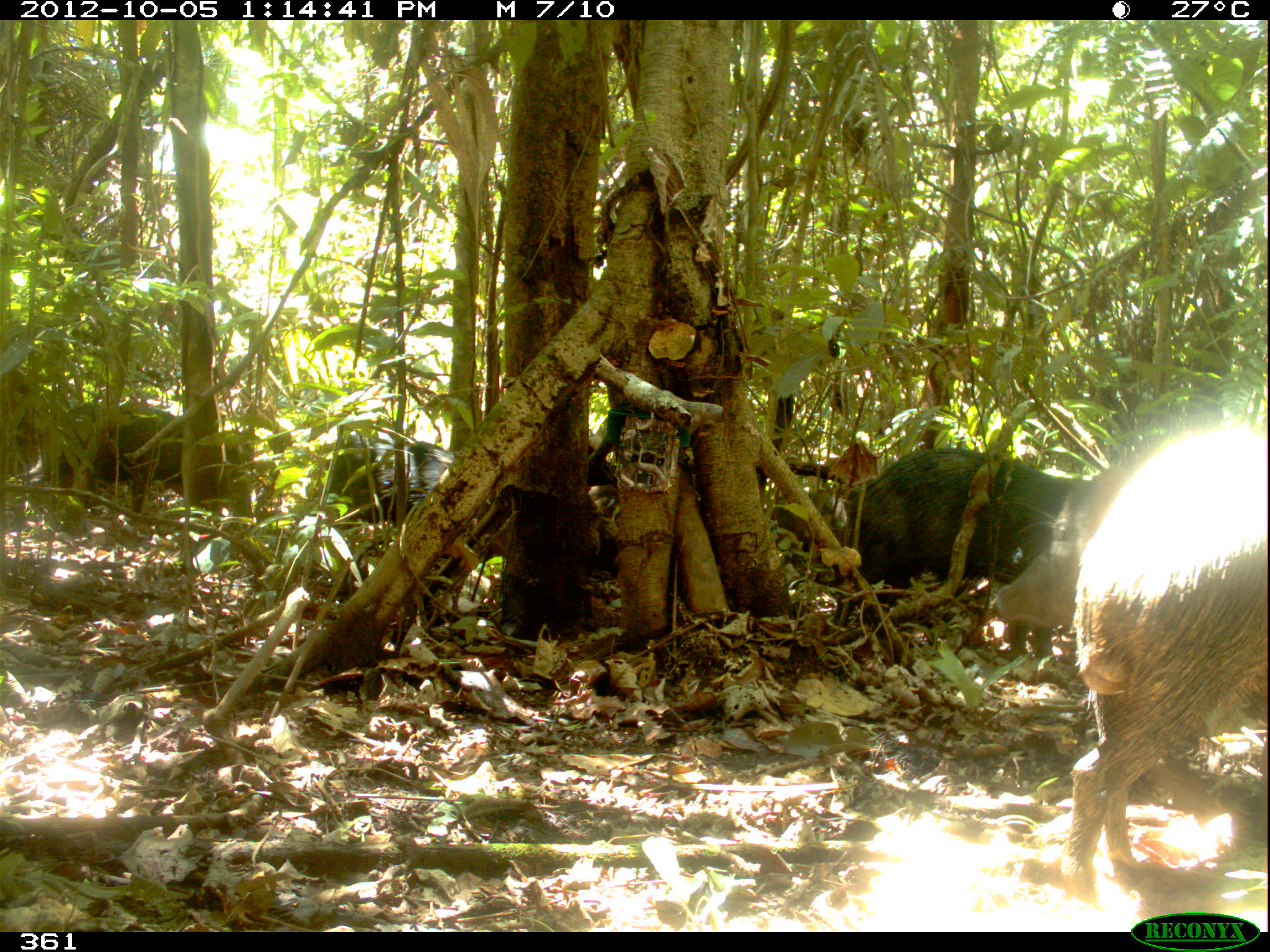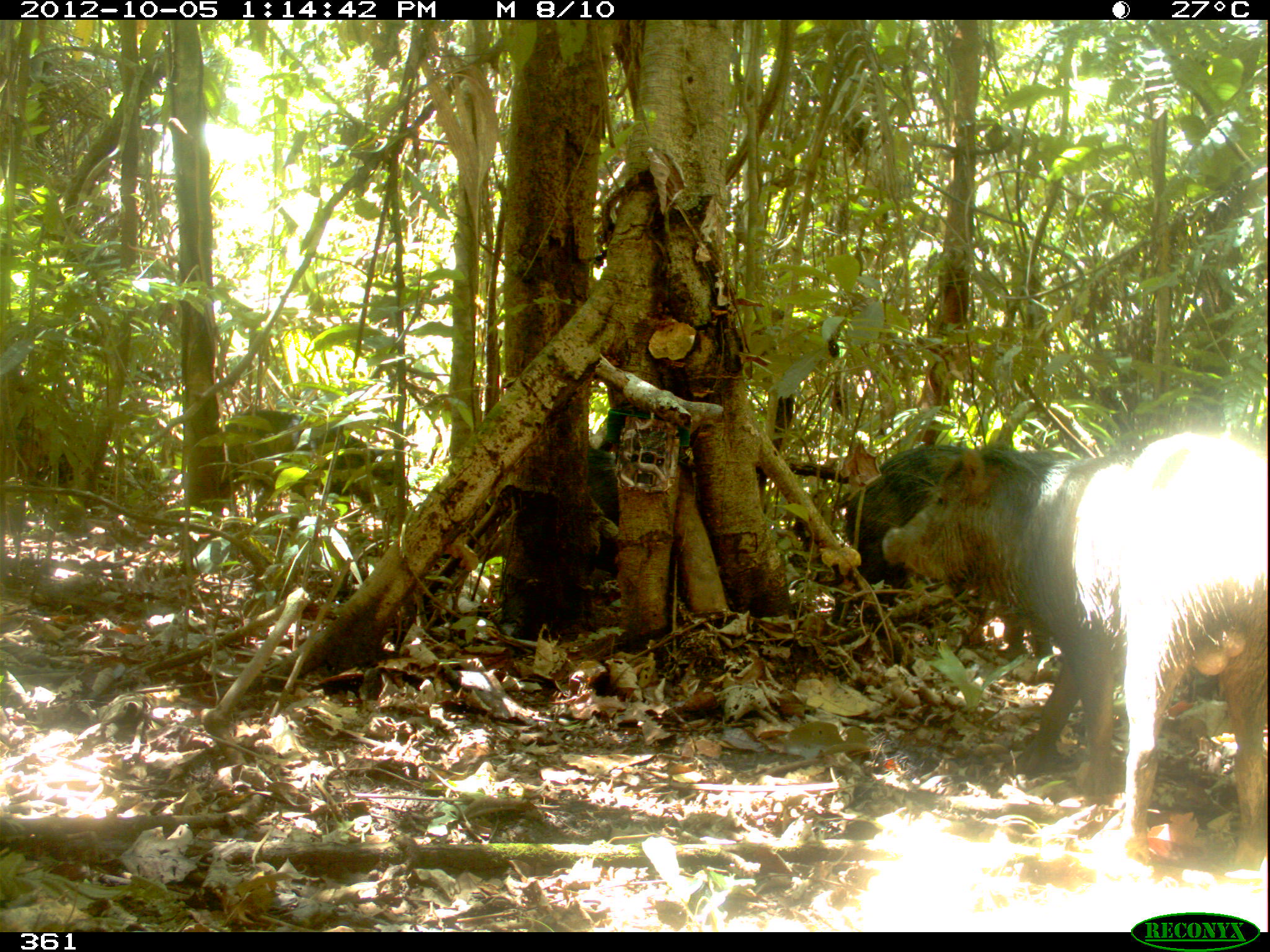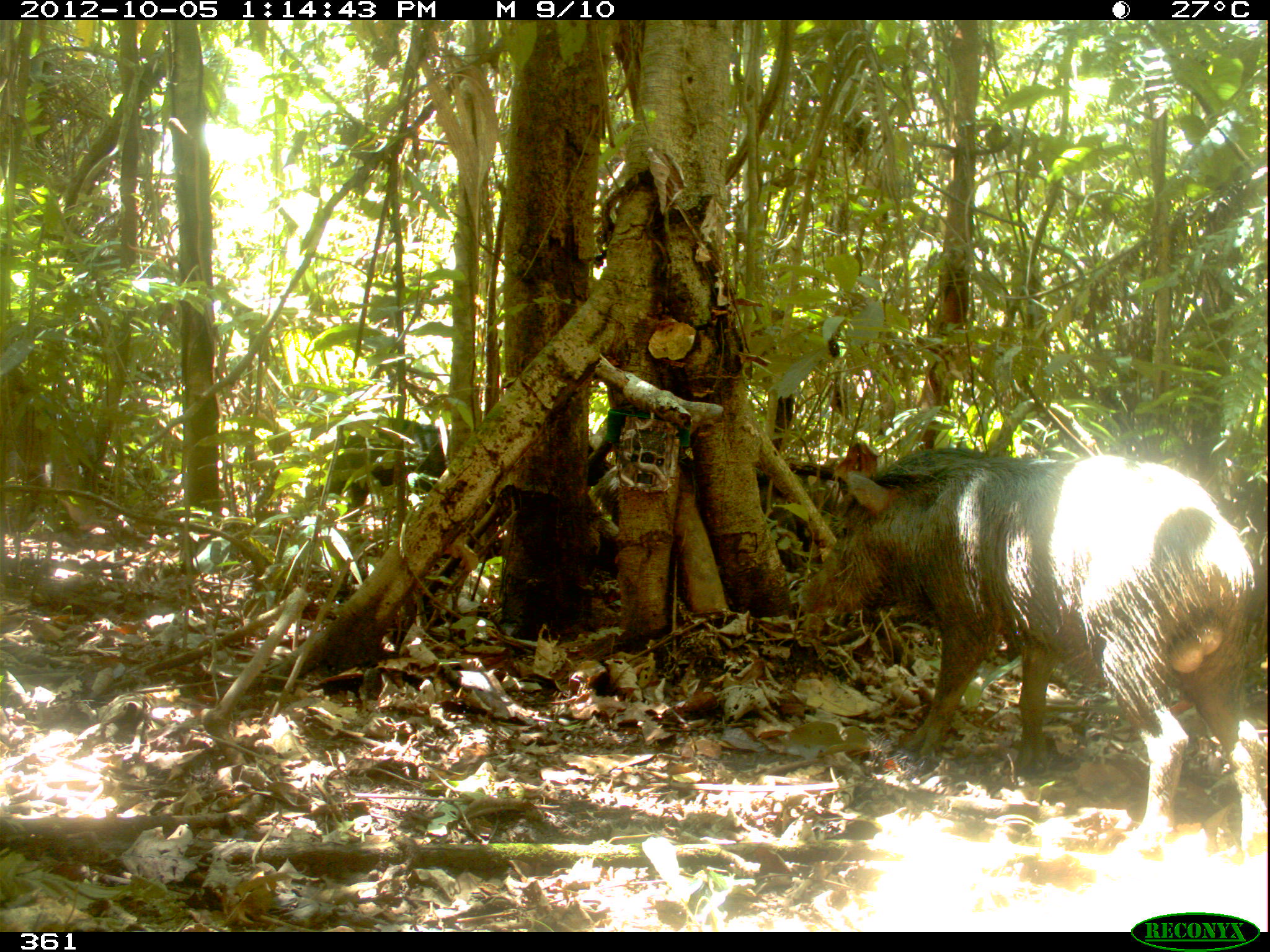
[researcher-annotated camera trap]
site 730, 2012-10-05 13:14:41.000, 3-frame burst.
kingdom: Animalia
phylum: Chordata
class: Mammalia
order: Artiodactyla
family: Tayassuidae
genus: Tayassu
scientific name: Tayassu pecari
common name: white-lipped peccary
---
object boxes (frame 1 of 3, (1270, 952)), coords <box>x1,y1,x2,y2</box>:
tayassu pecari: <box>995,421,1269,902</box>; <box>834,449,1073,625</box>; <box>44,401,229,517</box>; <box>332,434,453,522</box>